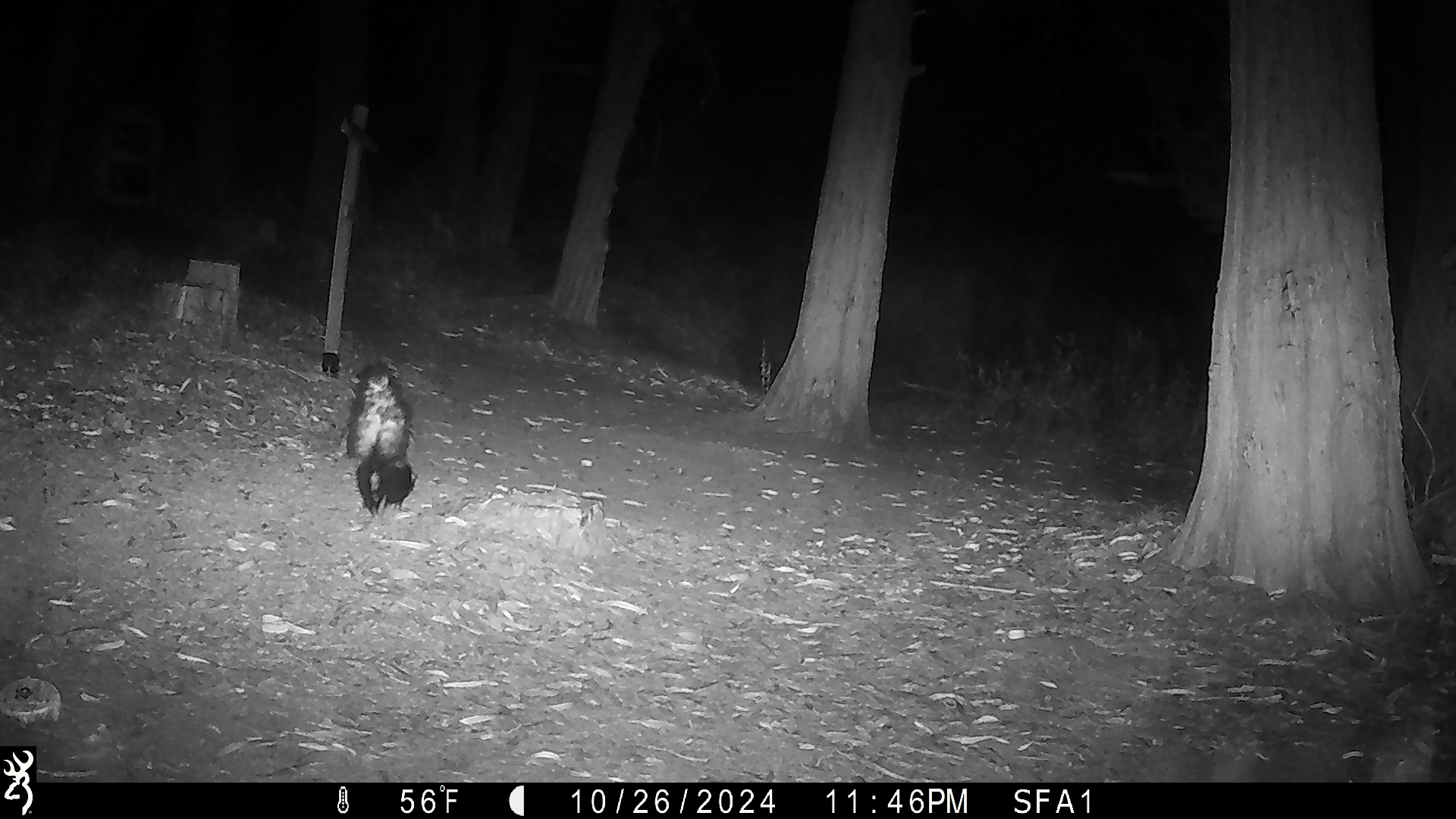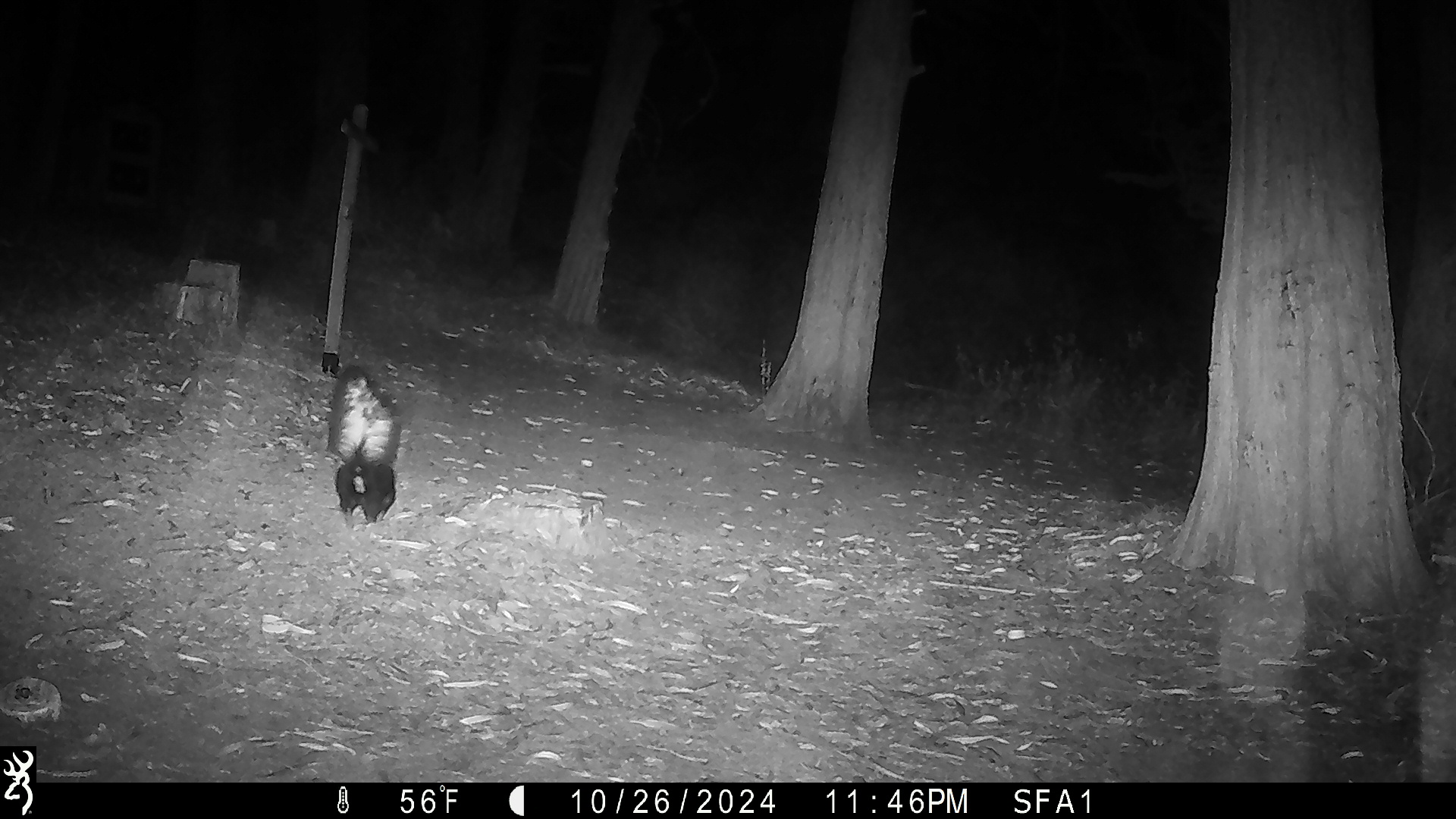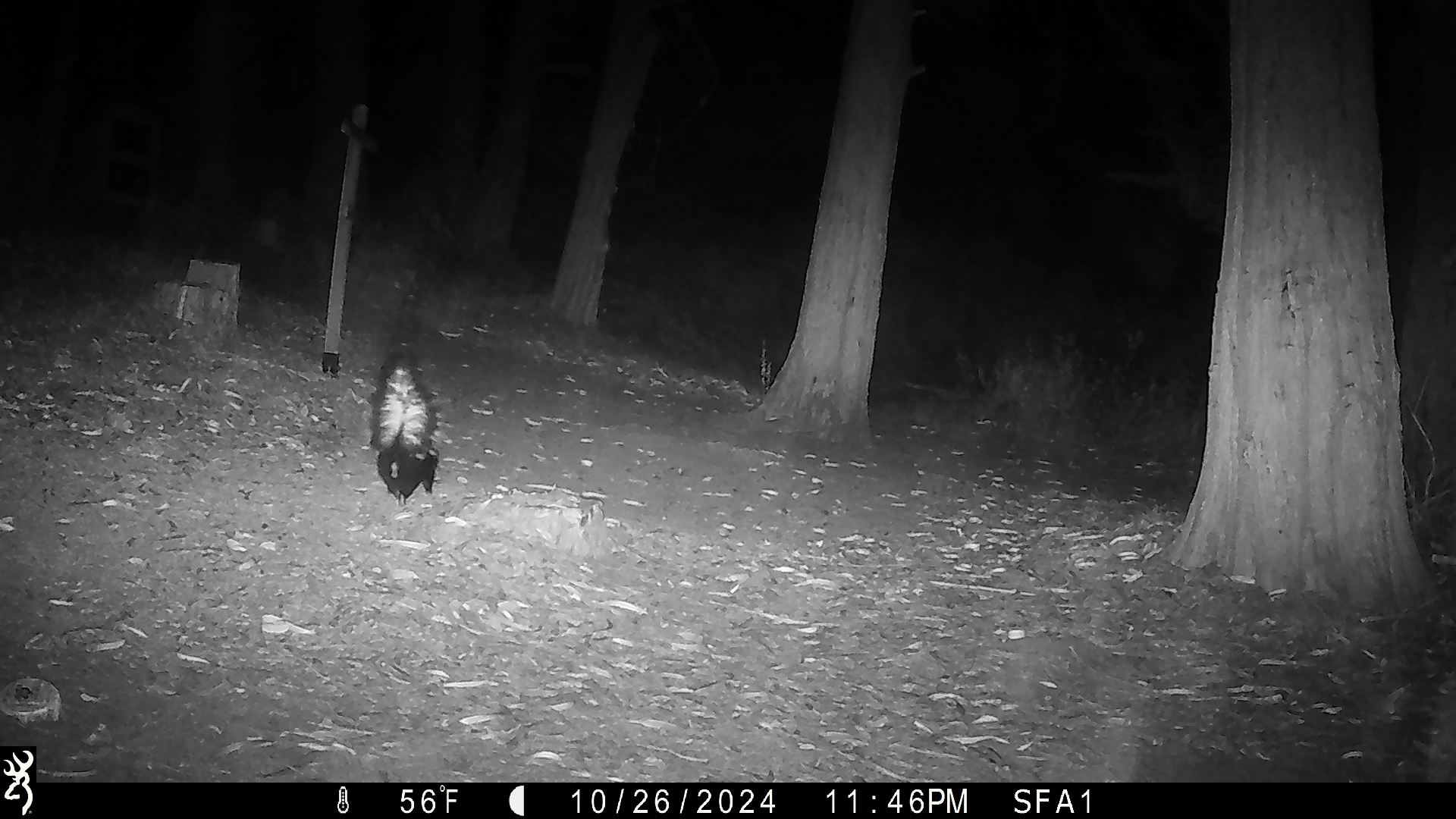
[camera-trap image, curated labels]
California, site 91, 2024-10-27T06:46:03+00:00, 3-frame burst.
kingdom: Animalia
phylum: Chordata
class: Mammalia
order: Carnivora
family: Mephitidae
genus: Mephitis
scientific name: Mephitis mephitis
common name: striped skunk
Striped skunk (Mephitis mephitis).